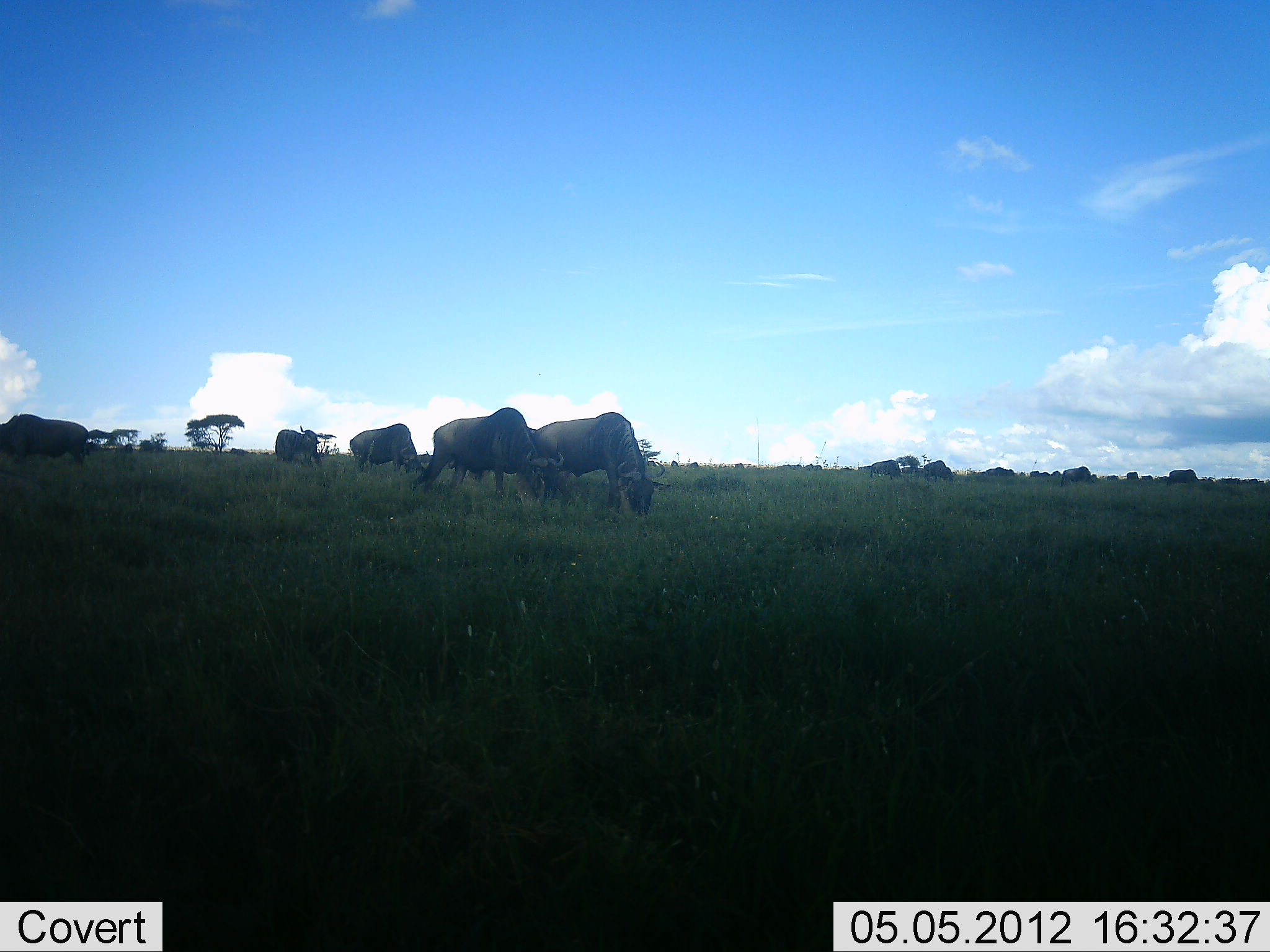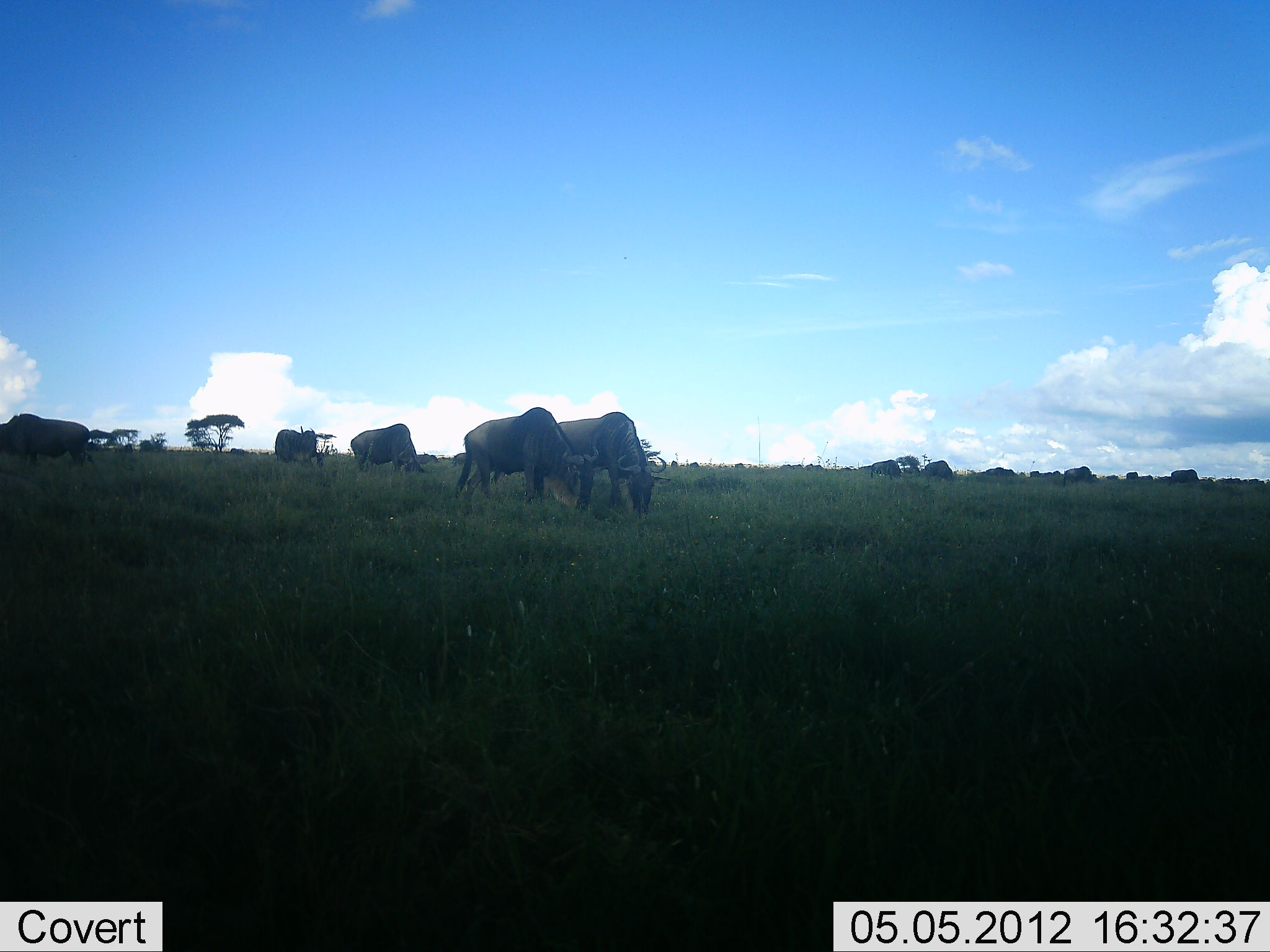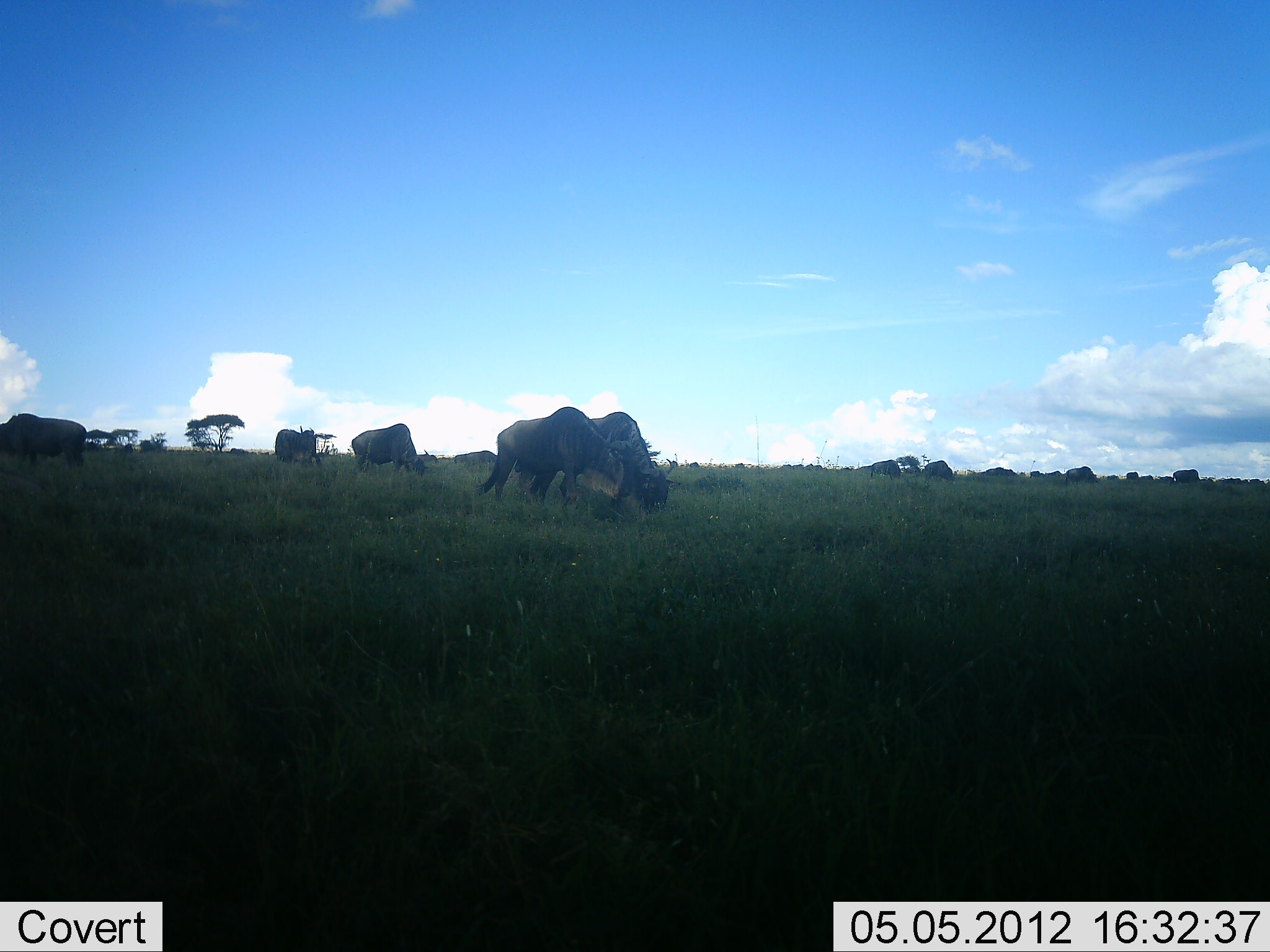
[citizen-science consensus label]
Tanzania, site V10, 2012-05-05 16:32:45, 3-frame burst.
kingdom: Animalia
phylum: Chordata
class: Mammalia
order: Artiodactyla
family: Bovidae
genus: Connochaetes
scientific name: Connochaetes taurinus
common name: blue wildebeest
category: wildebeest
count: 11-50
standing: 50%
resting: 0%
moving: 40%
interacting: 0%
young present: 0%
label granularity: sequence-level